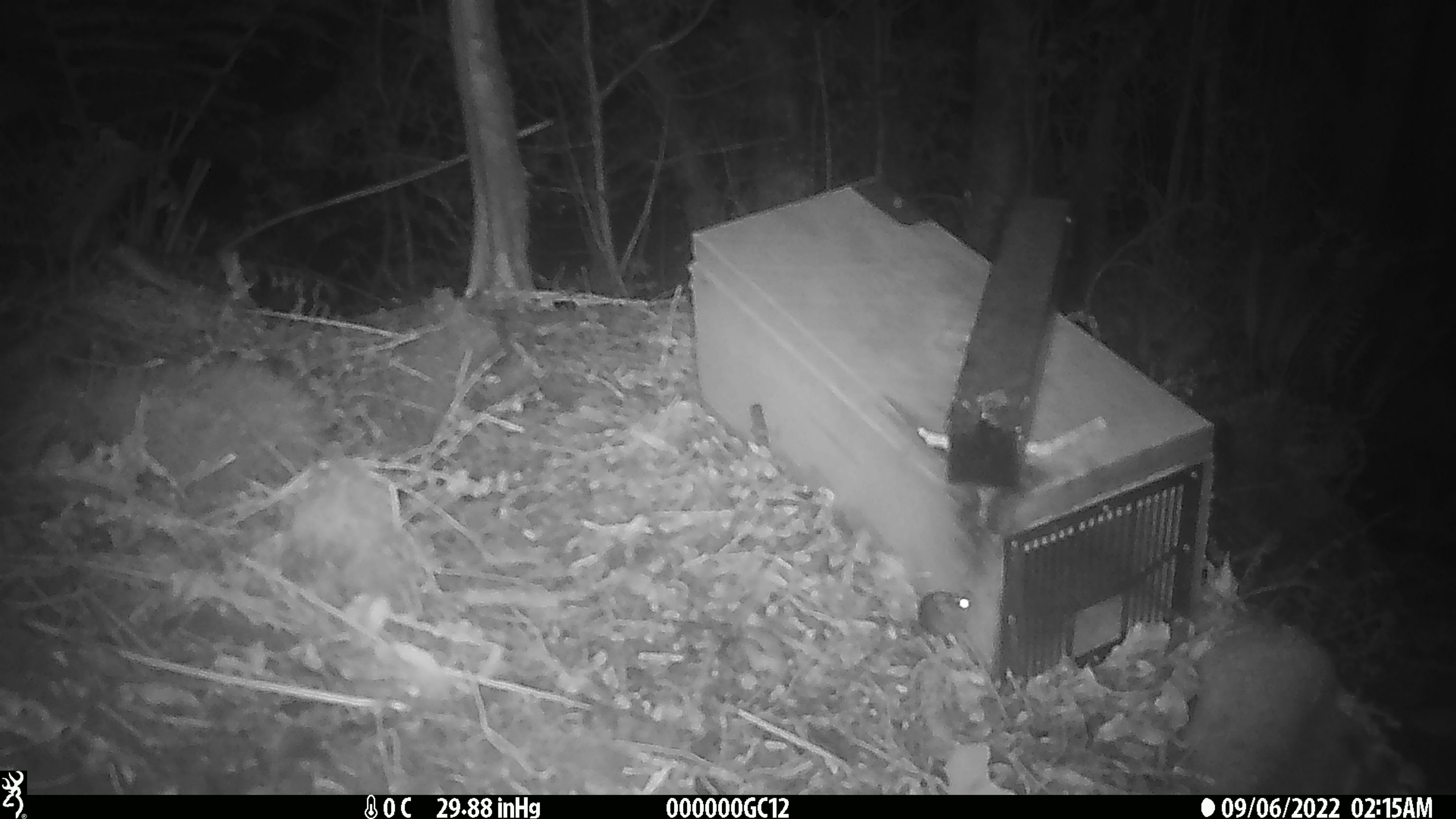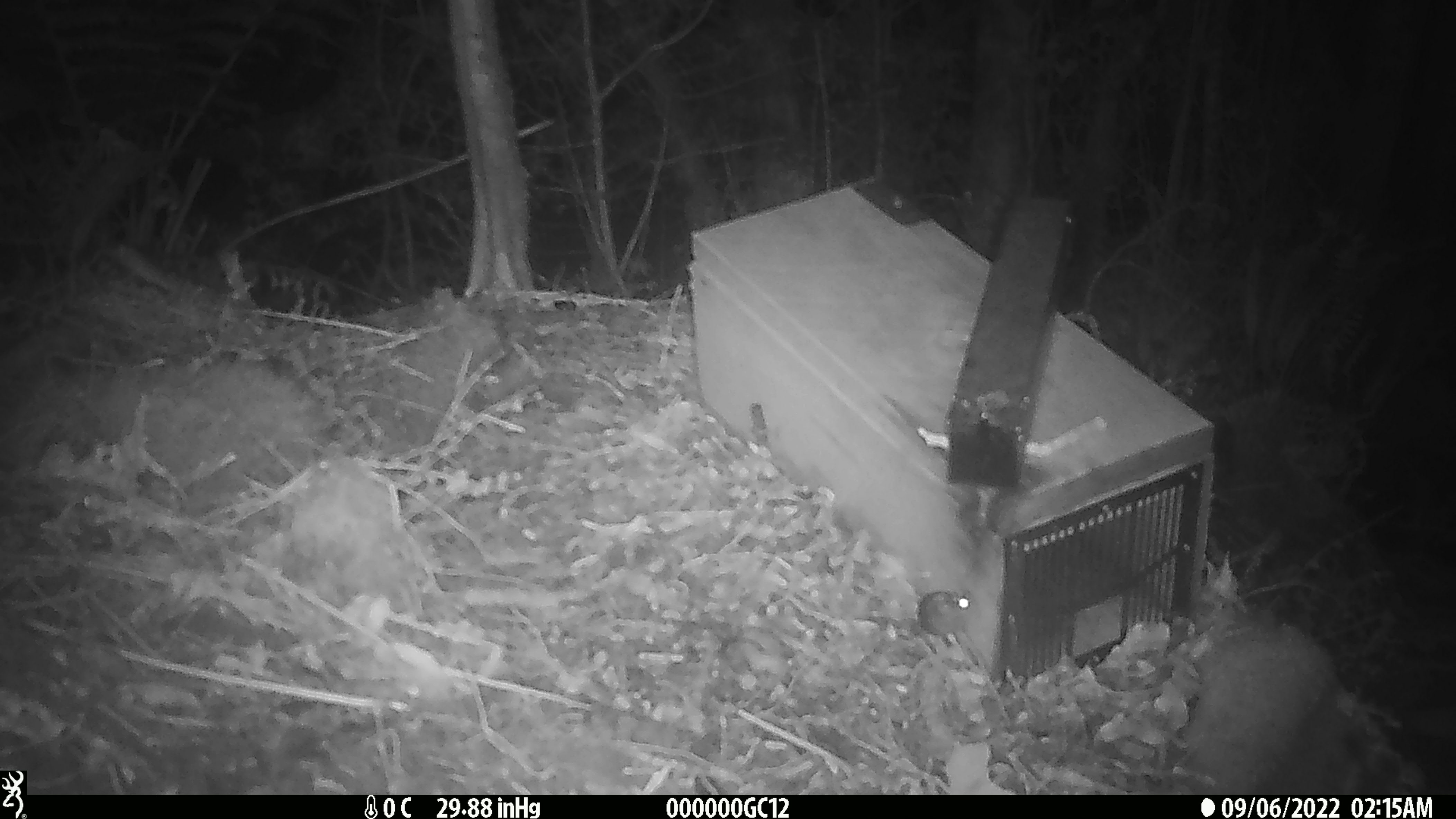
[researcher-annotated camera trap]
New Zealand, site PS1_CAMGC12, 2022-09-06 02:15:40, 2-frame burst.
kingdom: Animalia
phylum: Chordata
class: Mammalia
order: Rodentia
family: Muridae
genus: Mus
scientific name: Mus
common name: mouse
Mouse (Mus).